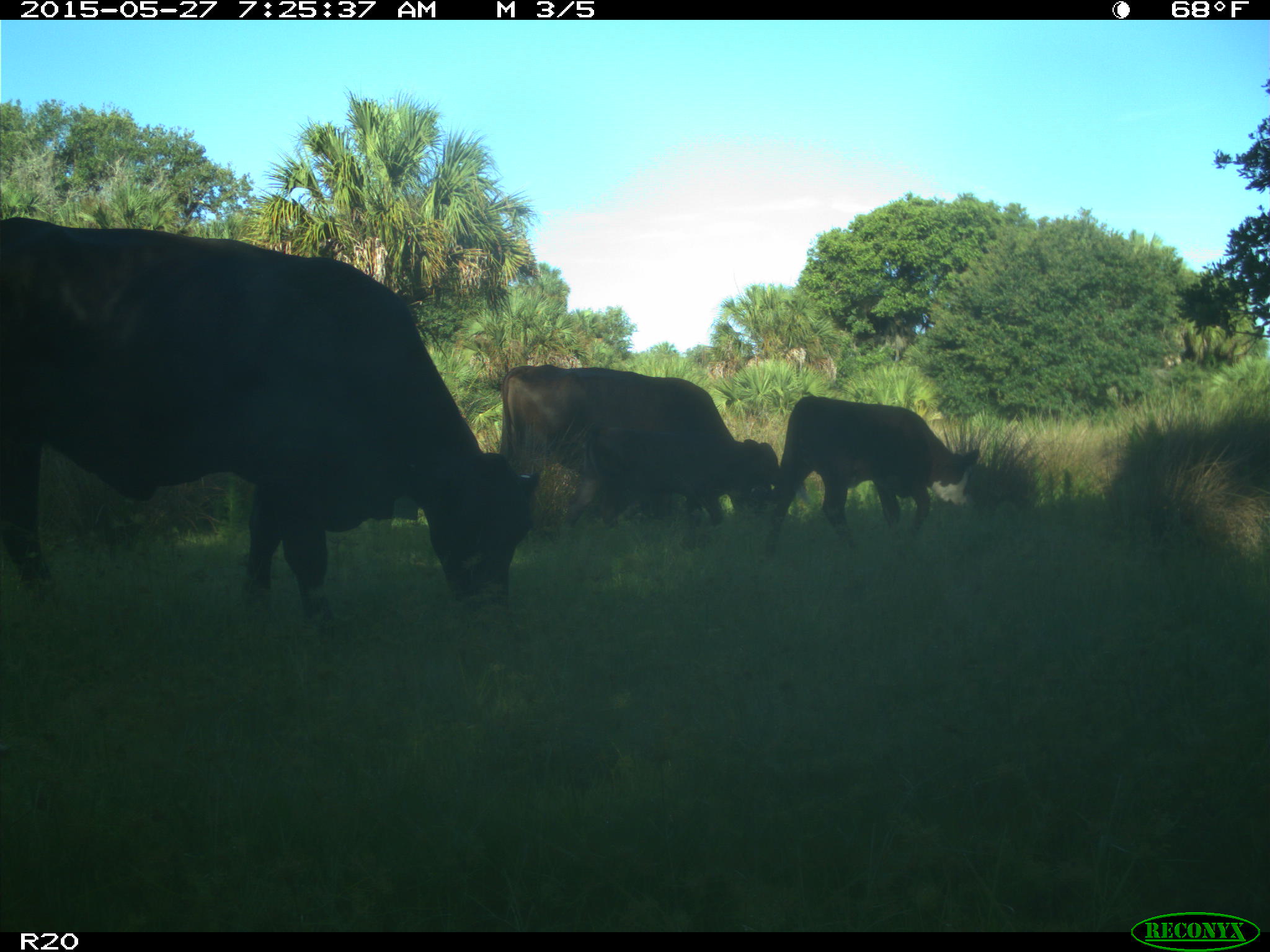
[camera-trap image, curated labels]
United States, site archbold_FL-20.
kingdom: Animalia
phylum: Chordata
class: Mammalia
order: Artiodactyla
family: Bovidae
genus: Bos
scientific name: Bos taurus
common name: domestic cow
Bos taurus (domestic cow).